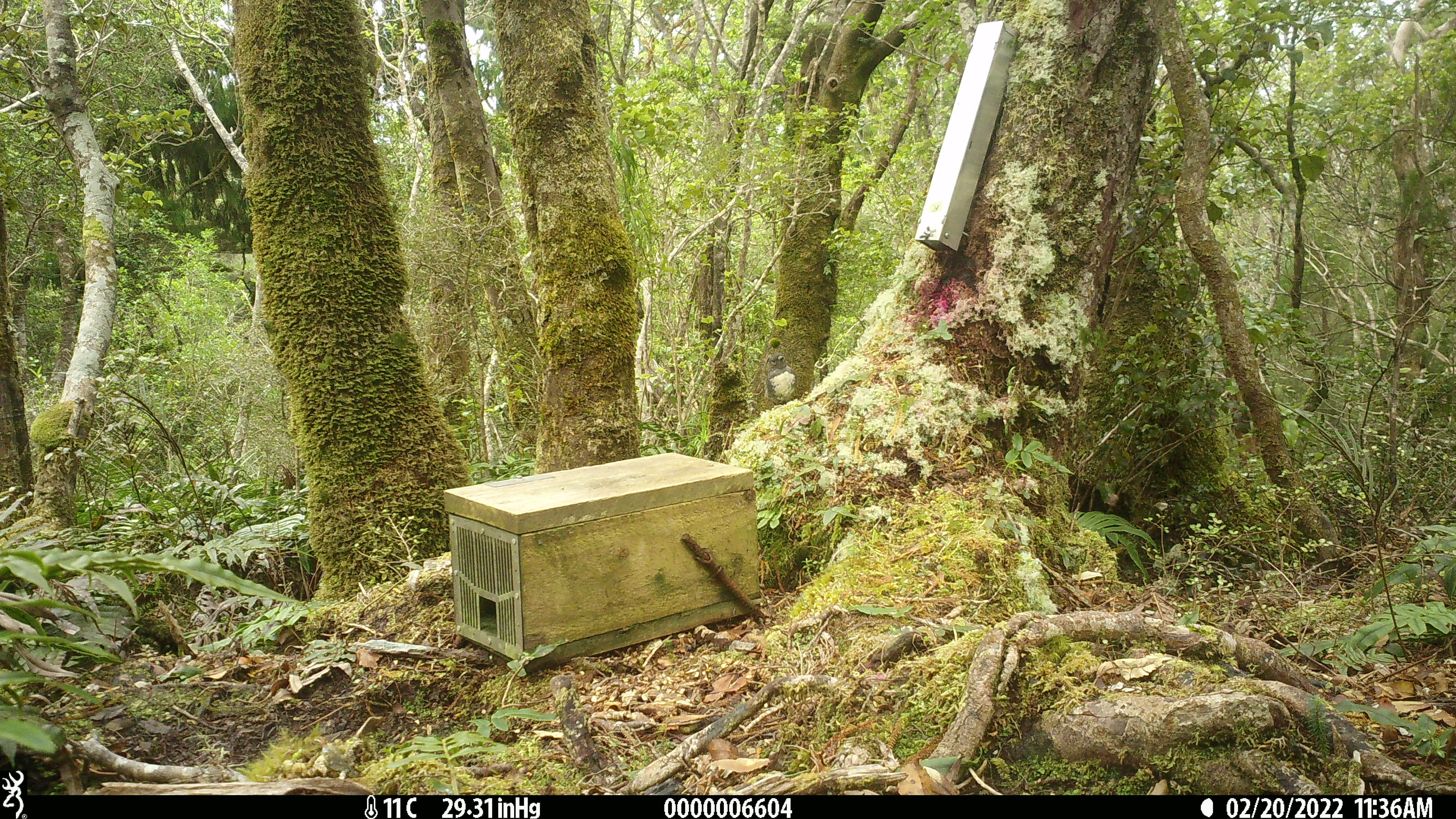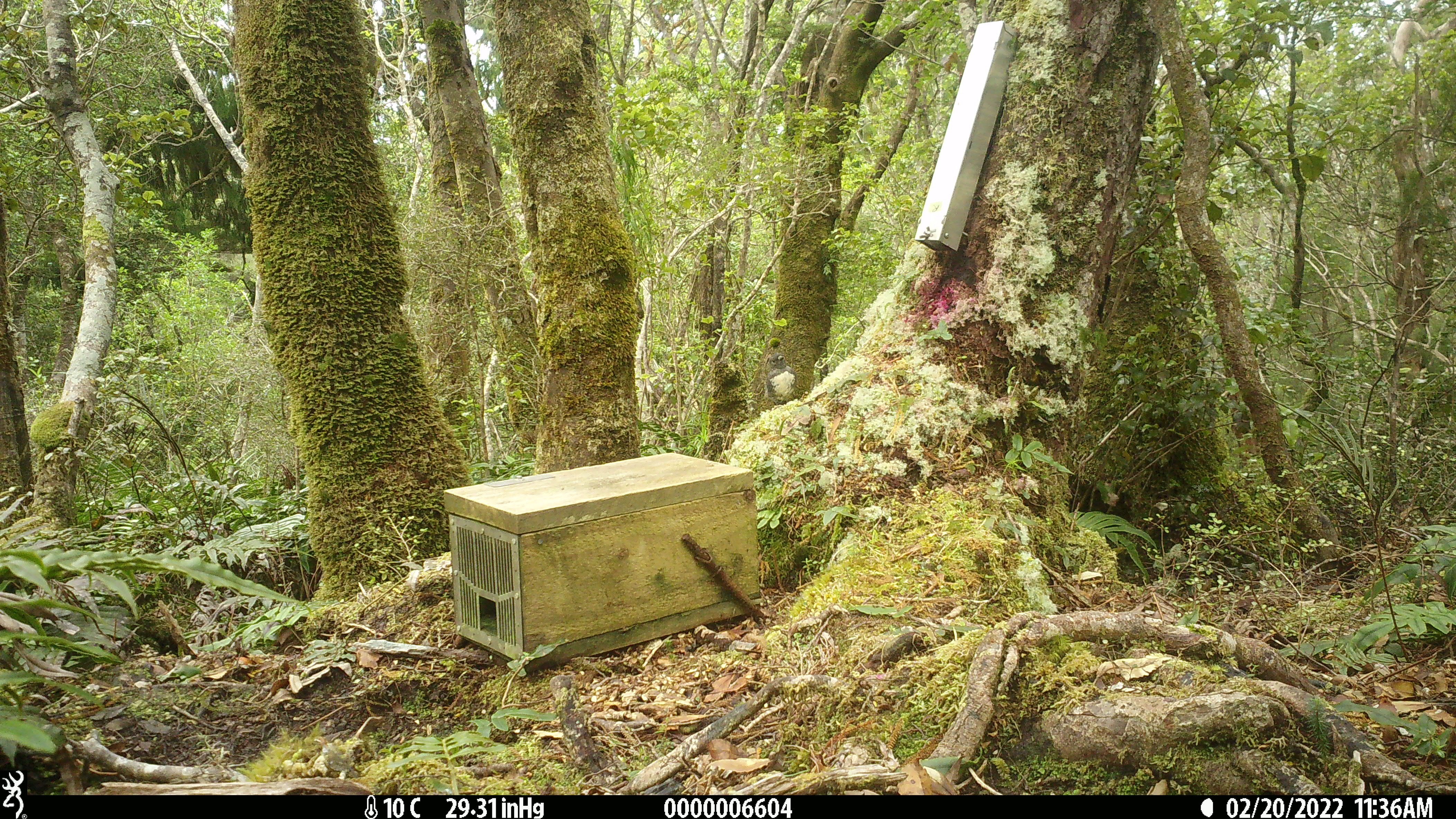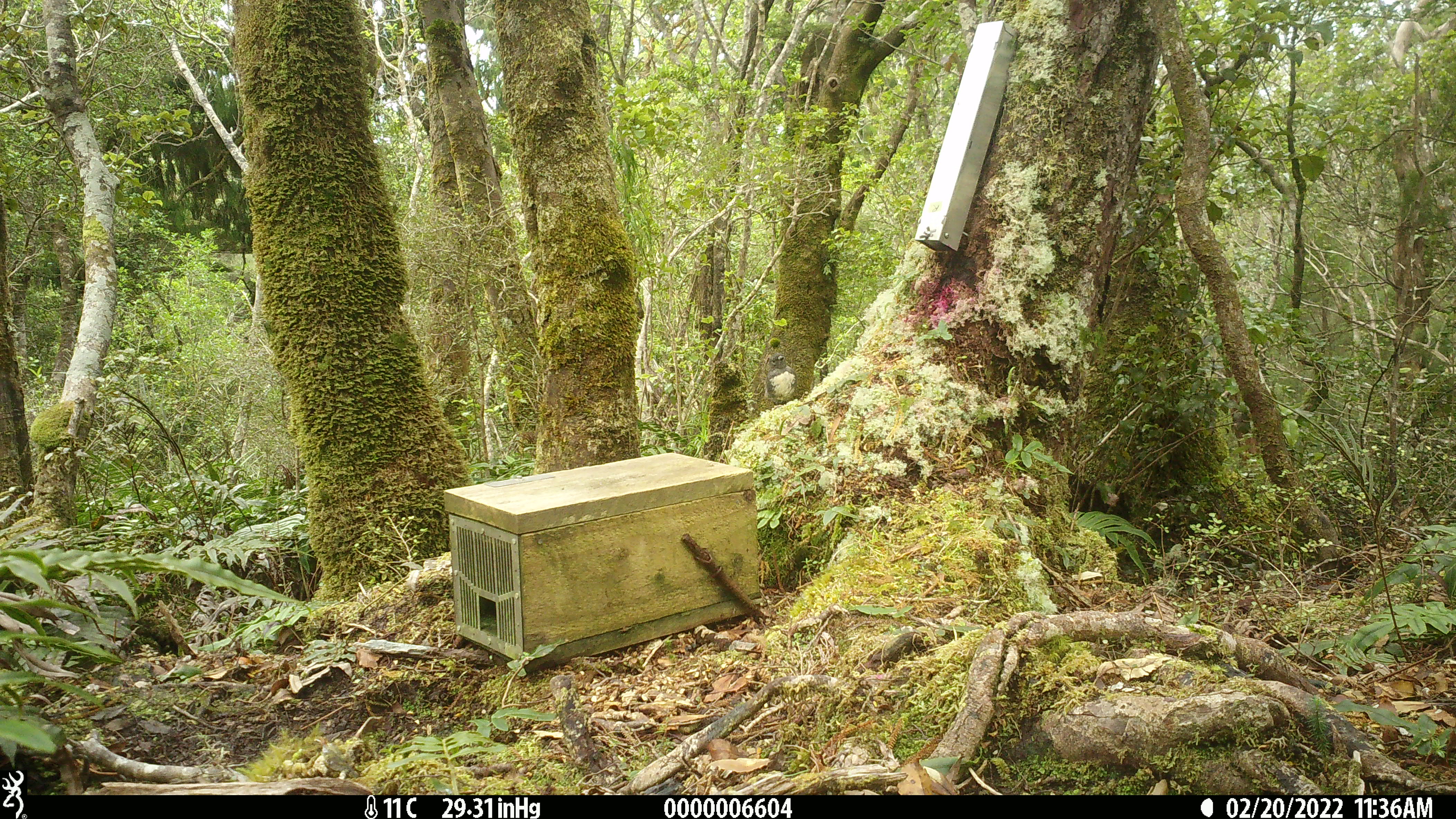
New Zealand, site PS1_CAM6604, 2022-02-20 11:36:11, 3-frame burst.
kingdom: Animalia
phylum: Chordata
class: Aves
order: Passeriformes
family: Petroicidae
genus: Petroica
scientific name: Petroica australis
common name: new zealand robin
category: robin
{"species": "robin (new zealand robin) (Petroica australis)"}